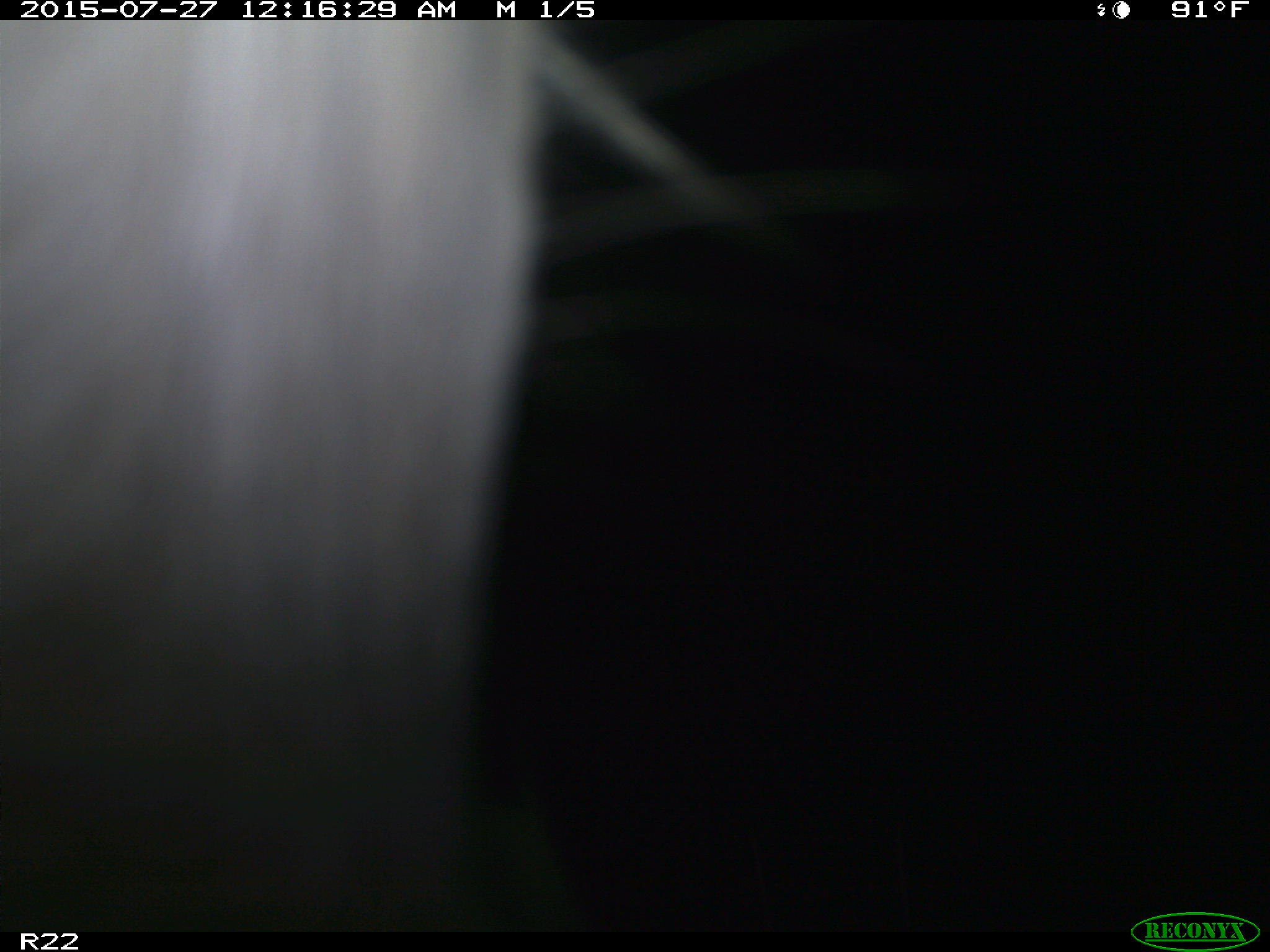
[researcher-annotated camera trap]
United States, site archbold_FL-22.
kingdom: Animalia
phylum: Chordata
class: Mammalia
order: Artiodactyla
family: Bovidae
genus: Bos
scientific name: Bos taurus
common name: domestic cow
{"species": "Bos taurus (domestic cow)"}